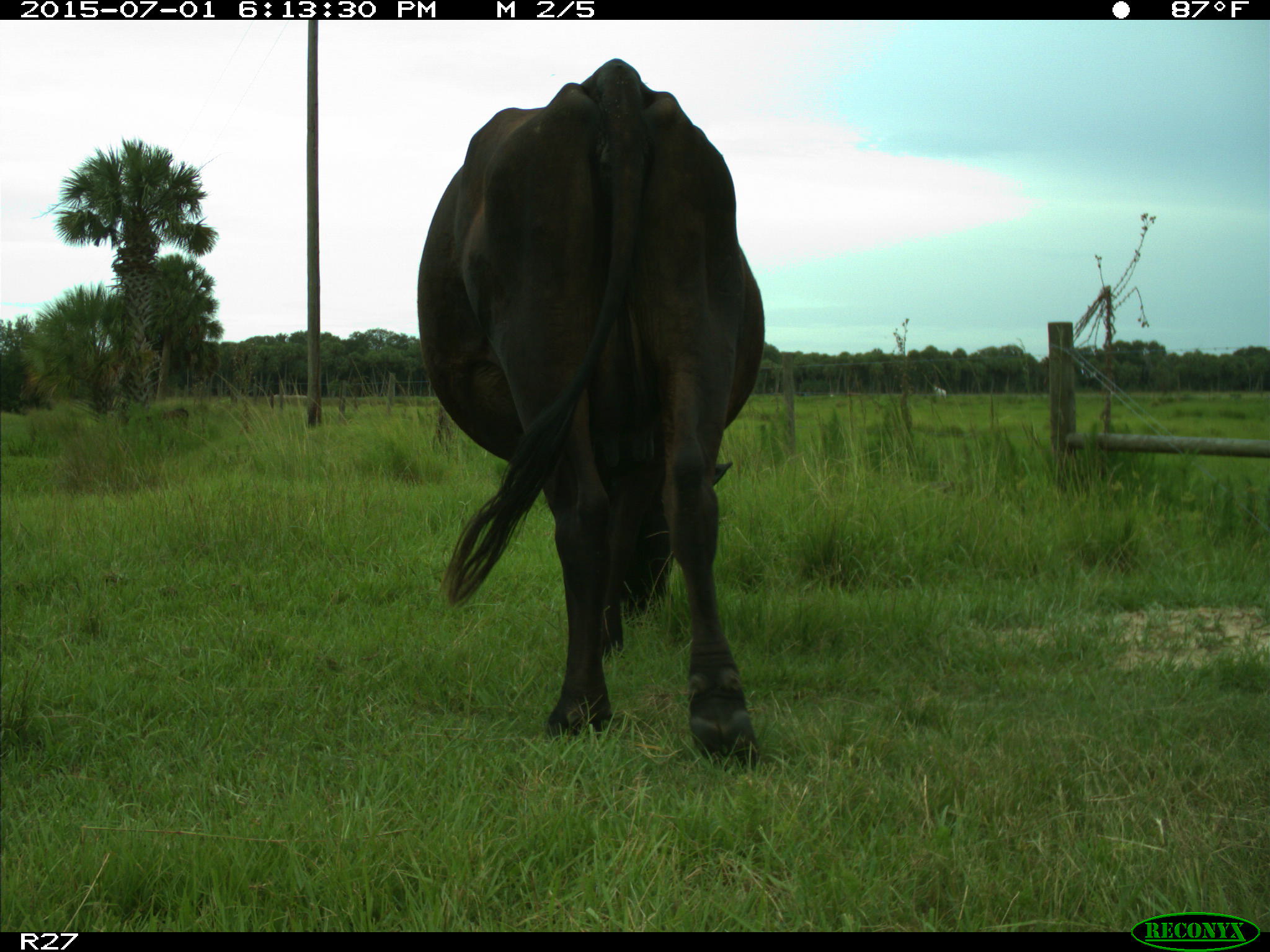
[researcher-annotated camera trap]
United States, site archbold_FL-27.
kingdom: Animalia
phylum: Chordata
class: Mammalia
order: Artiodactyla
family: Bovidae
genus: Bos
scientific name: Bos taurus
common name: domestic cow